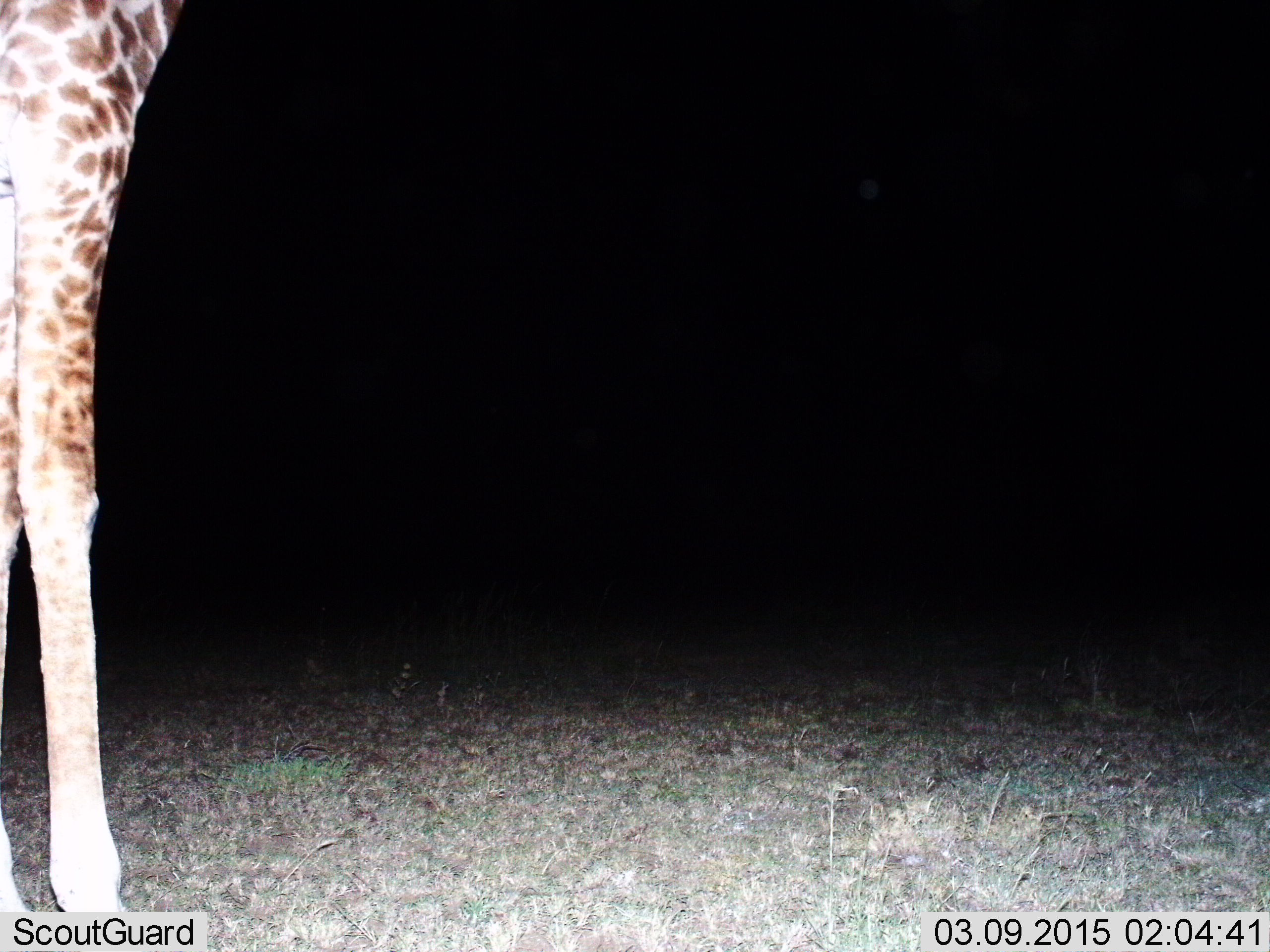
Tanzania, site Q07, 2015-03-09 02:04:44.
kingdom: Animalia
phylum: Chordata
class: Mammalia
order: Artiodactyla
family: Giraffidae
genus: Giraffa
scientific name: Giraffa camelopardalis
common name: giraffe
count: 1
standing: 100%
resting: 0%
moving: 0%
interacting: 0%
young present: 0%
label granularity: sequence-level